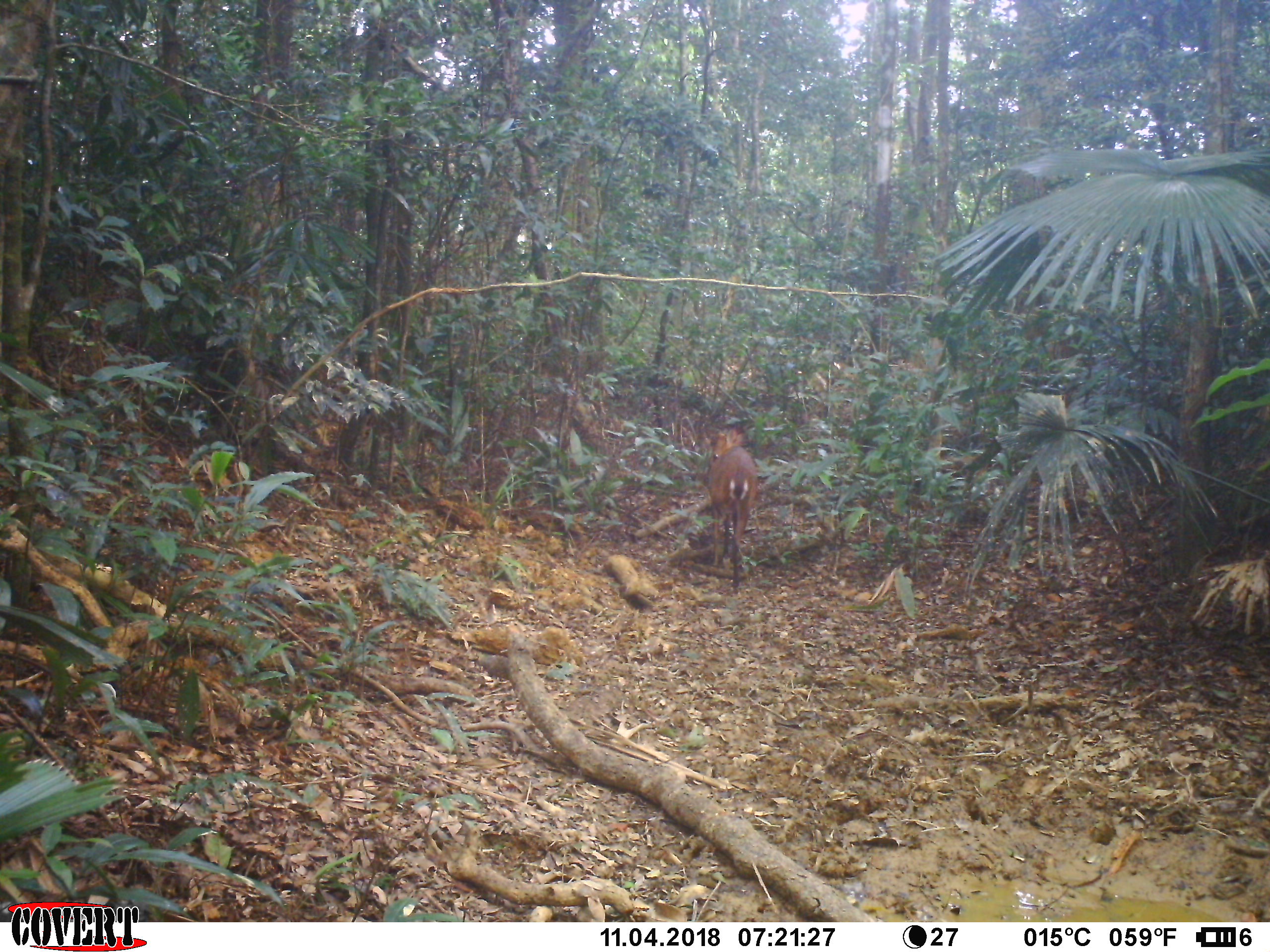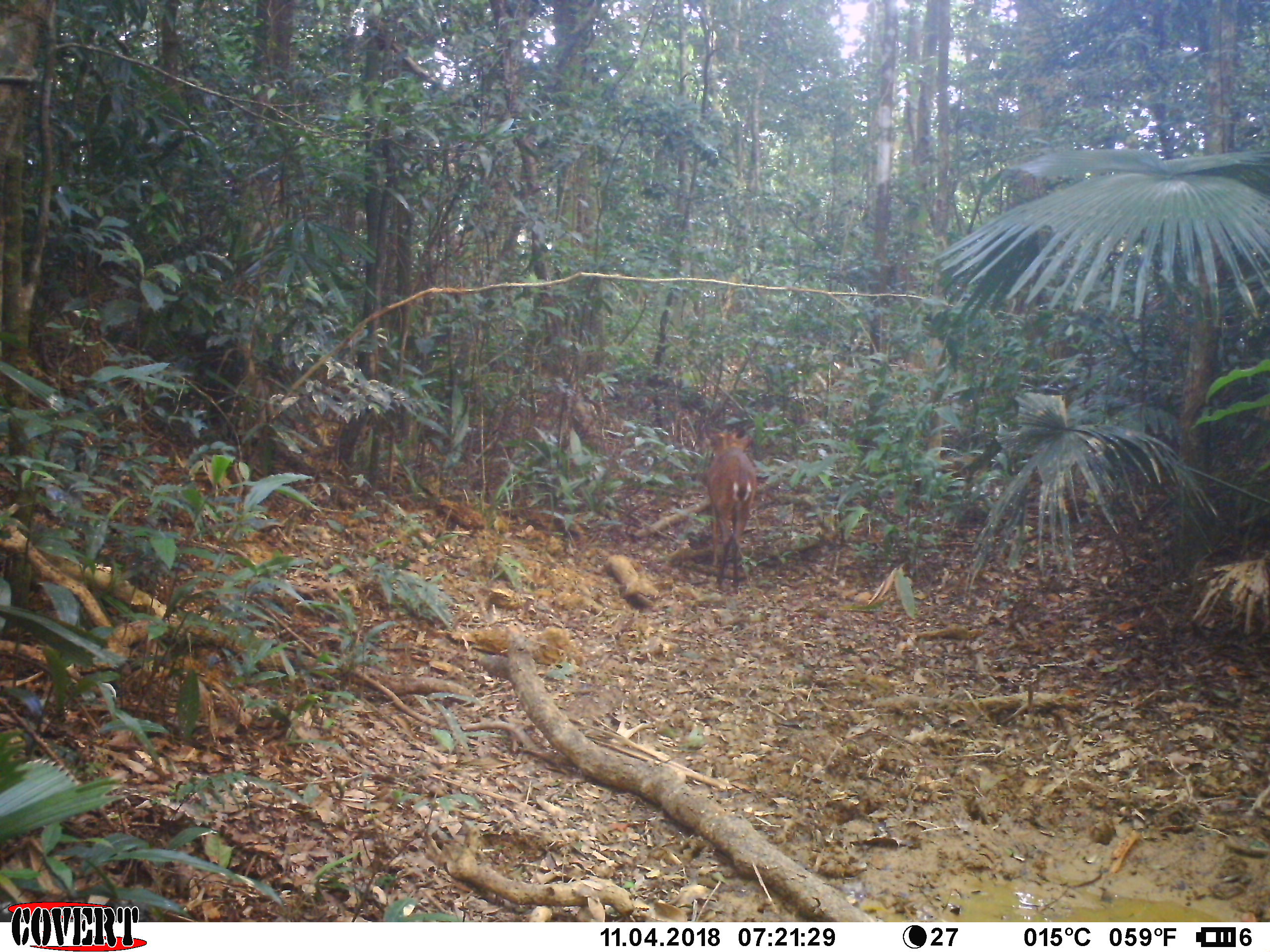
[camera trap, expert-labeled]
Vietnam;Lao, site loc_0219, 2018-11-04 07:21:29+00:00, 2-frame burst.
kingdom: Animalia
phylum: Chordata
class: Mammalia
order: Artiodactyla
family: Cervidae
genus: Muntiacus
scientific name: Muntiacus vuquangensis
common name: large-antlered muntjac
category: large antlered muntjac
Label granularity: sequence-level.